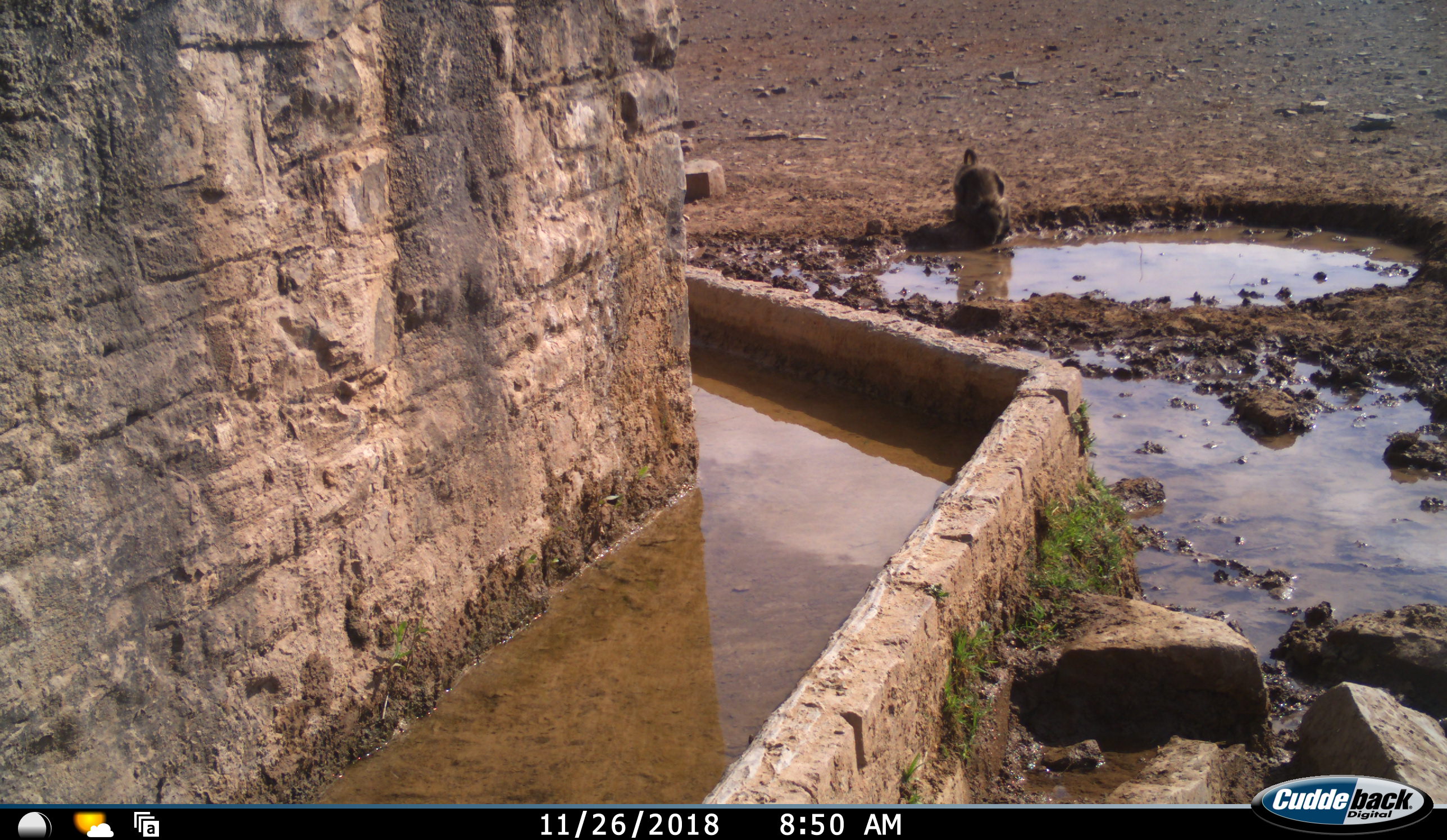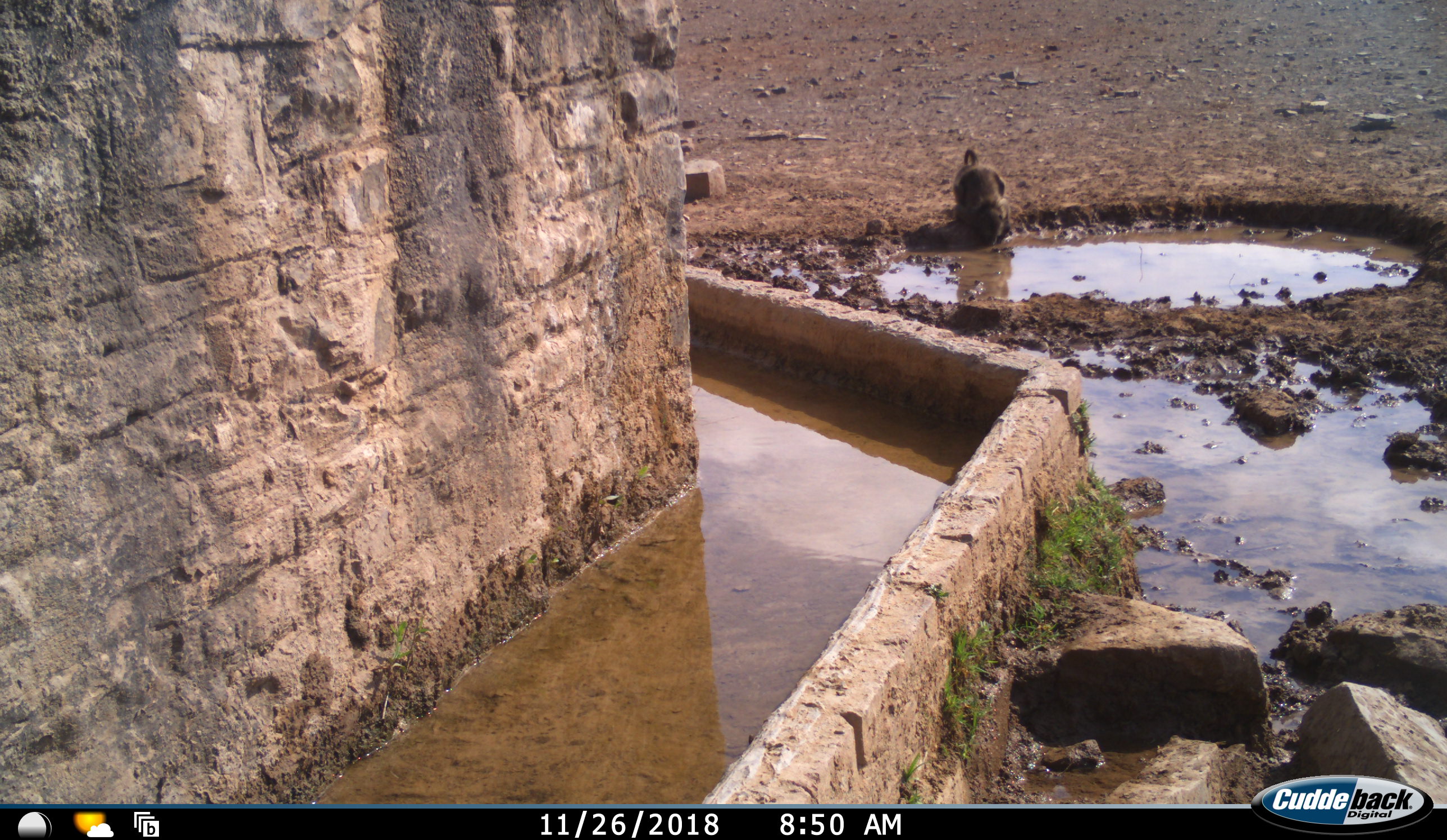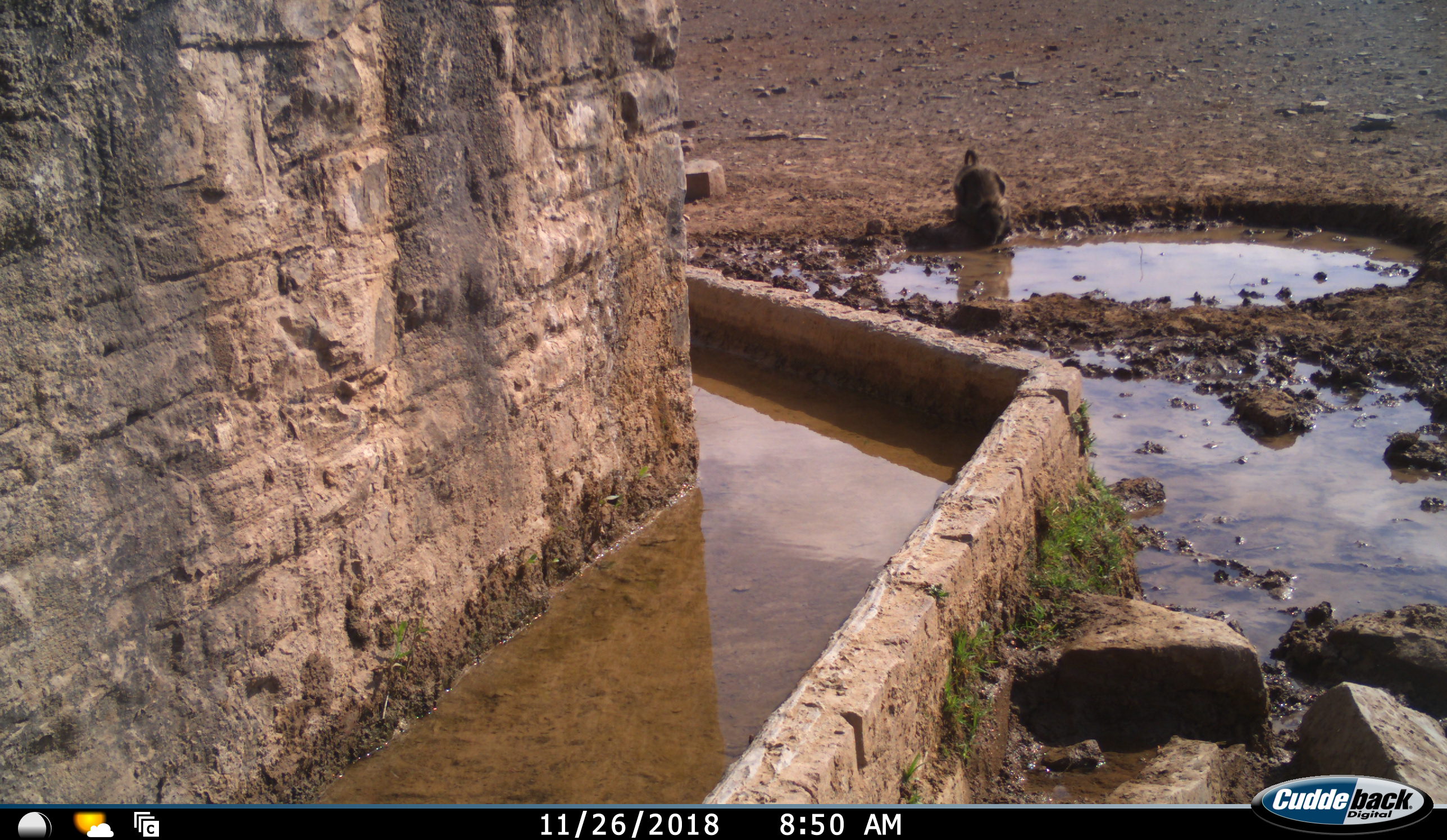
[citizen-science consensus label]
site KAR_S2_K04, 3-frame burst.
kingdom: Animalia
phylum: Chordata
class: Mammalia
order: Primates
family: Cercopithecidae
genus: Papio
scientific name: Papio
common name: baboon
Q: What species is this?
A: Baboon (Papio).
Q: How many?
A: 1.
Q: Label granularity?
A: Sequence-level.